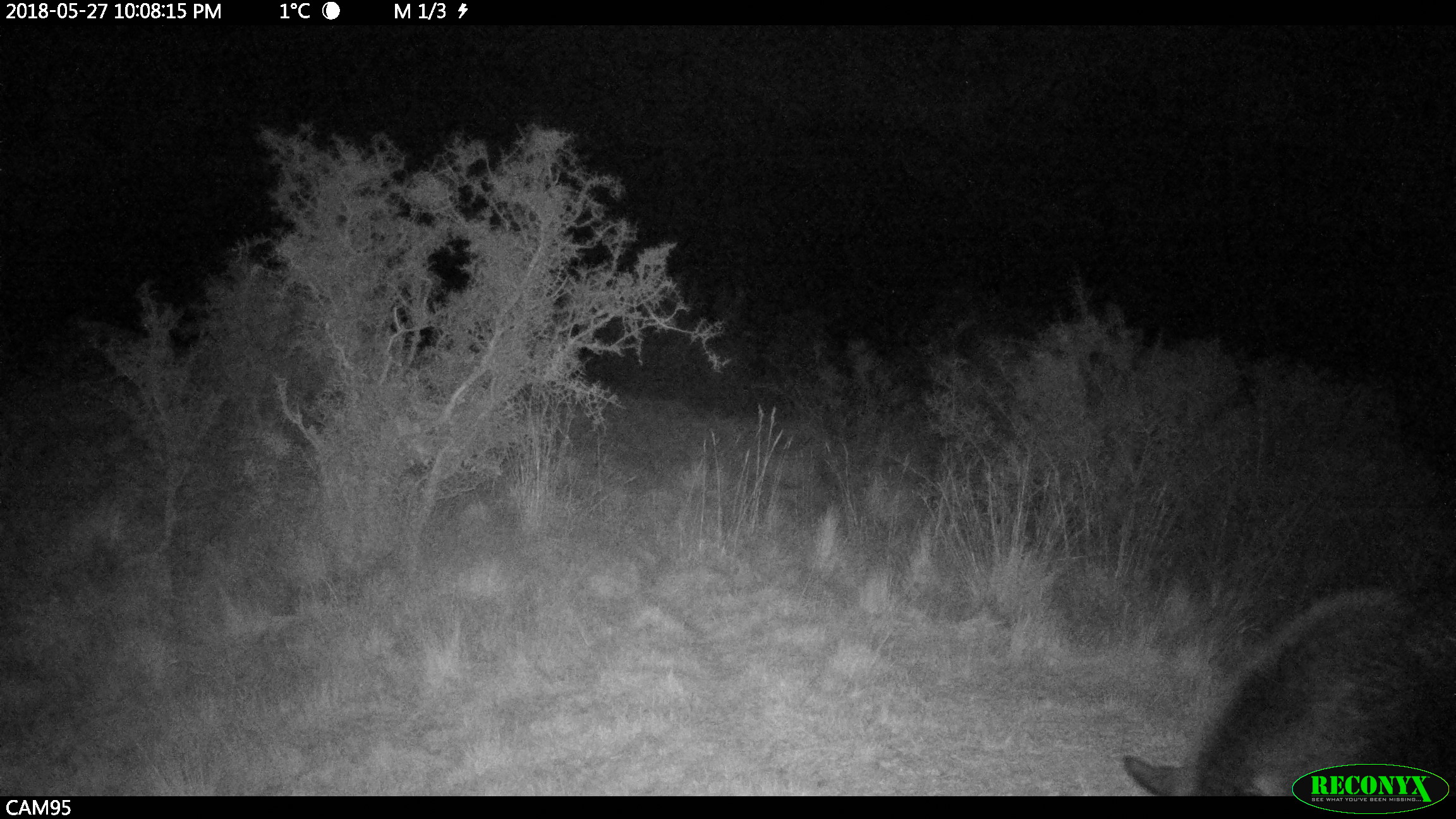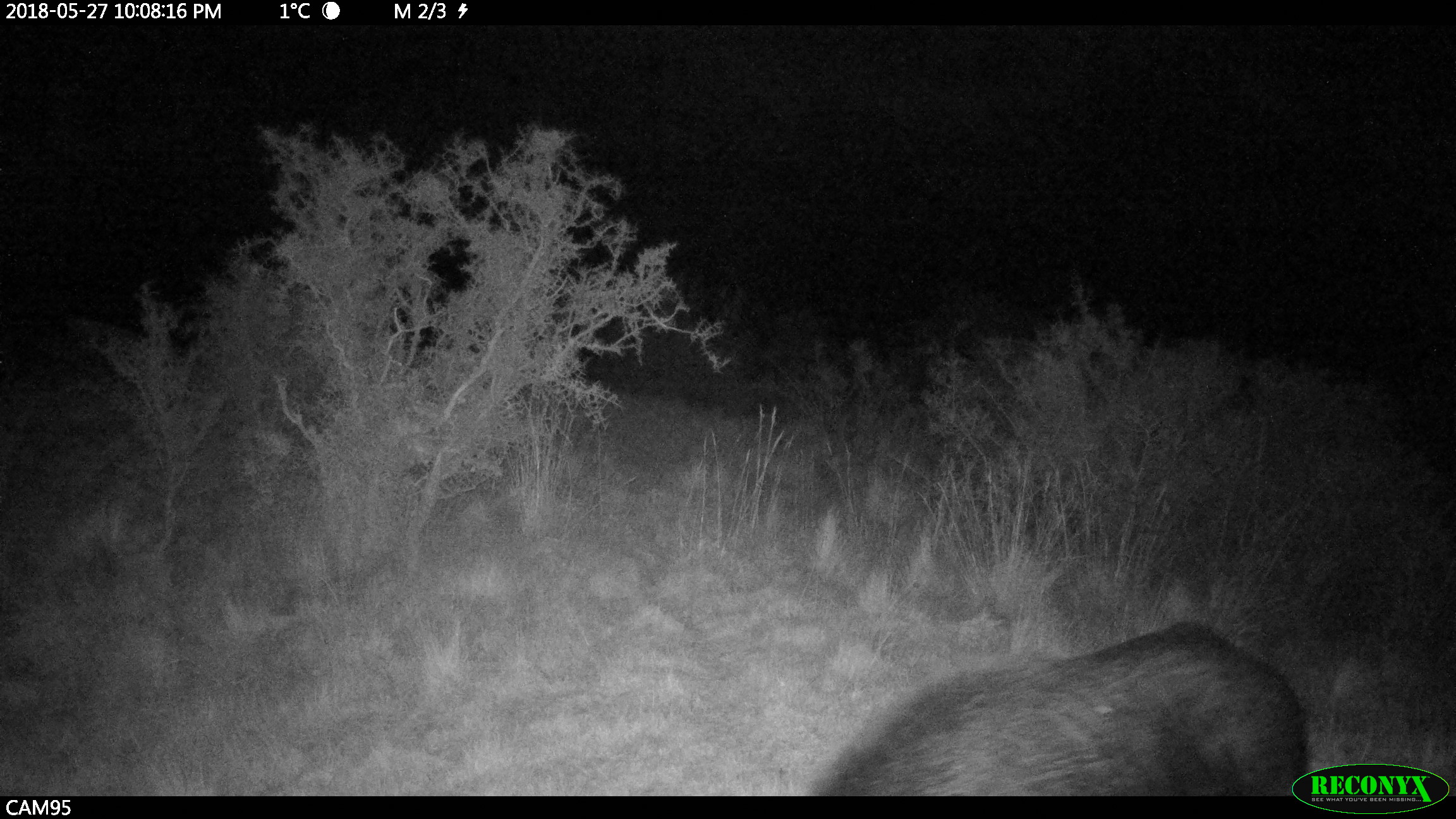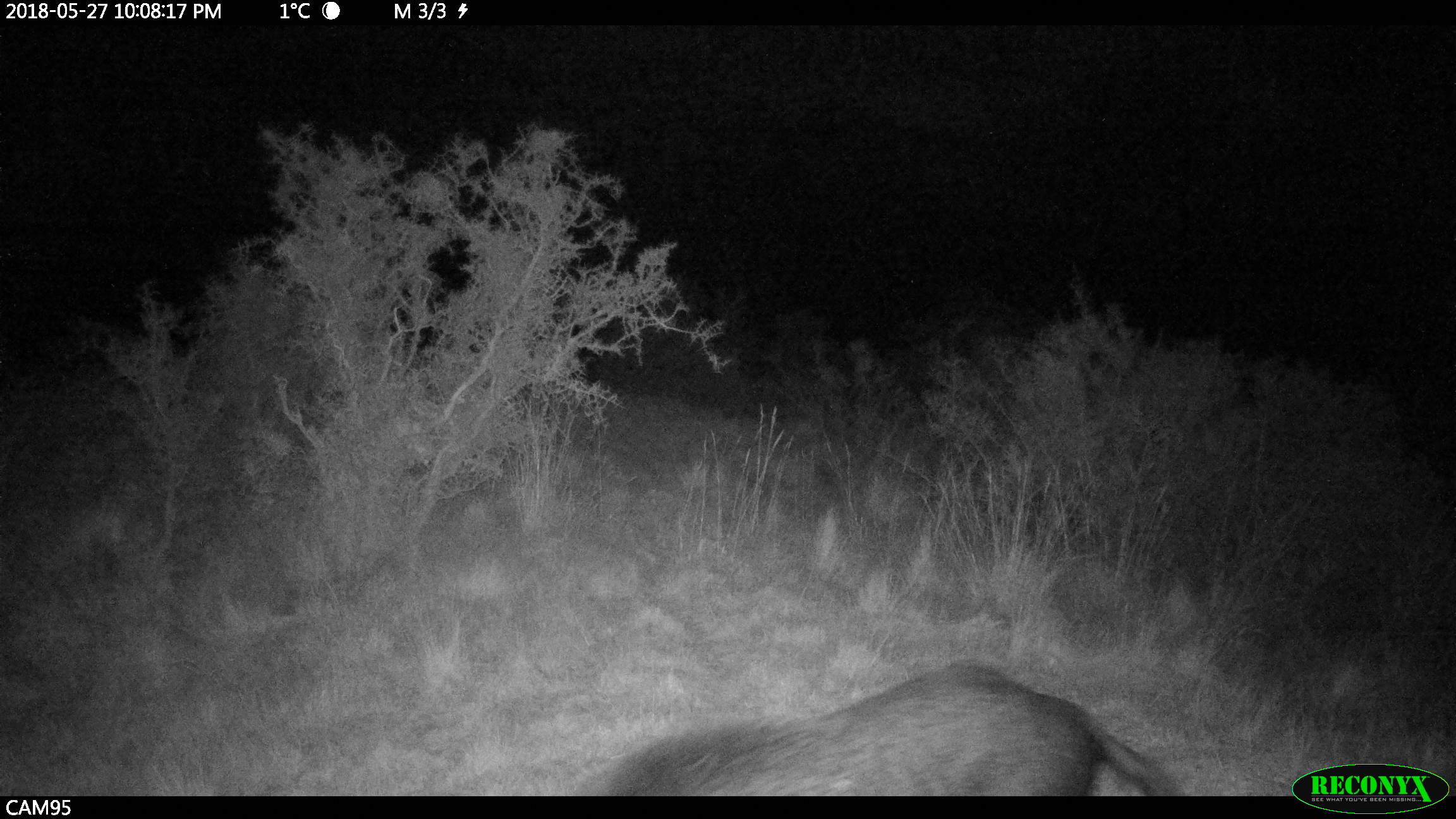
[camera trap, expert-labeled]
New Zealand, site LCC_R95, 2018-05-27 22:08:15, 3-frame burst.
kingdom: Animalia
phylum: Chordata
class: Mammalia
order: Artiodactyla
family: Suidae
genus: Sus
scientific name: Sus scrofa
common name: pig